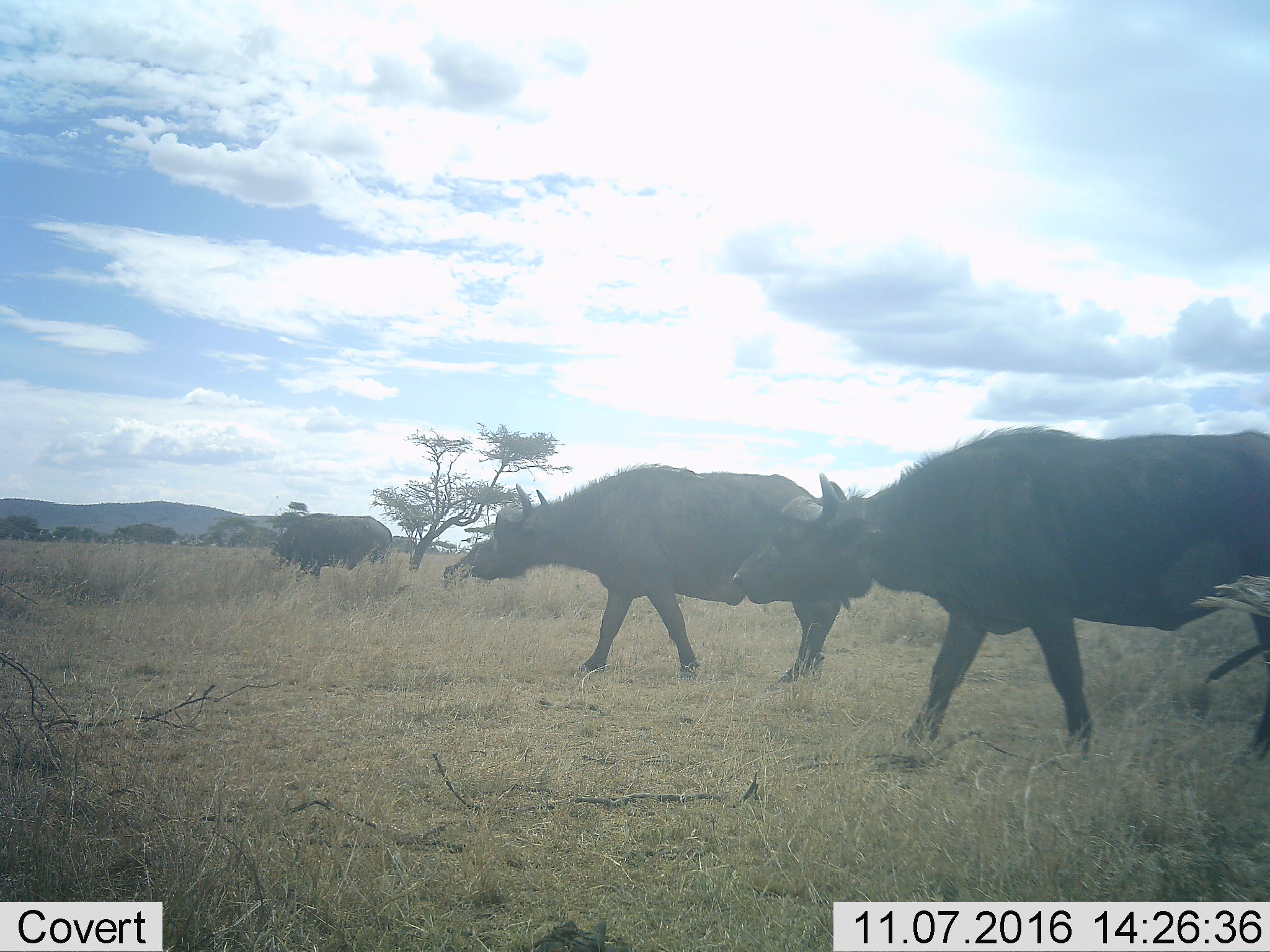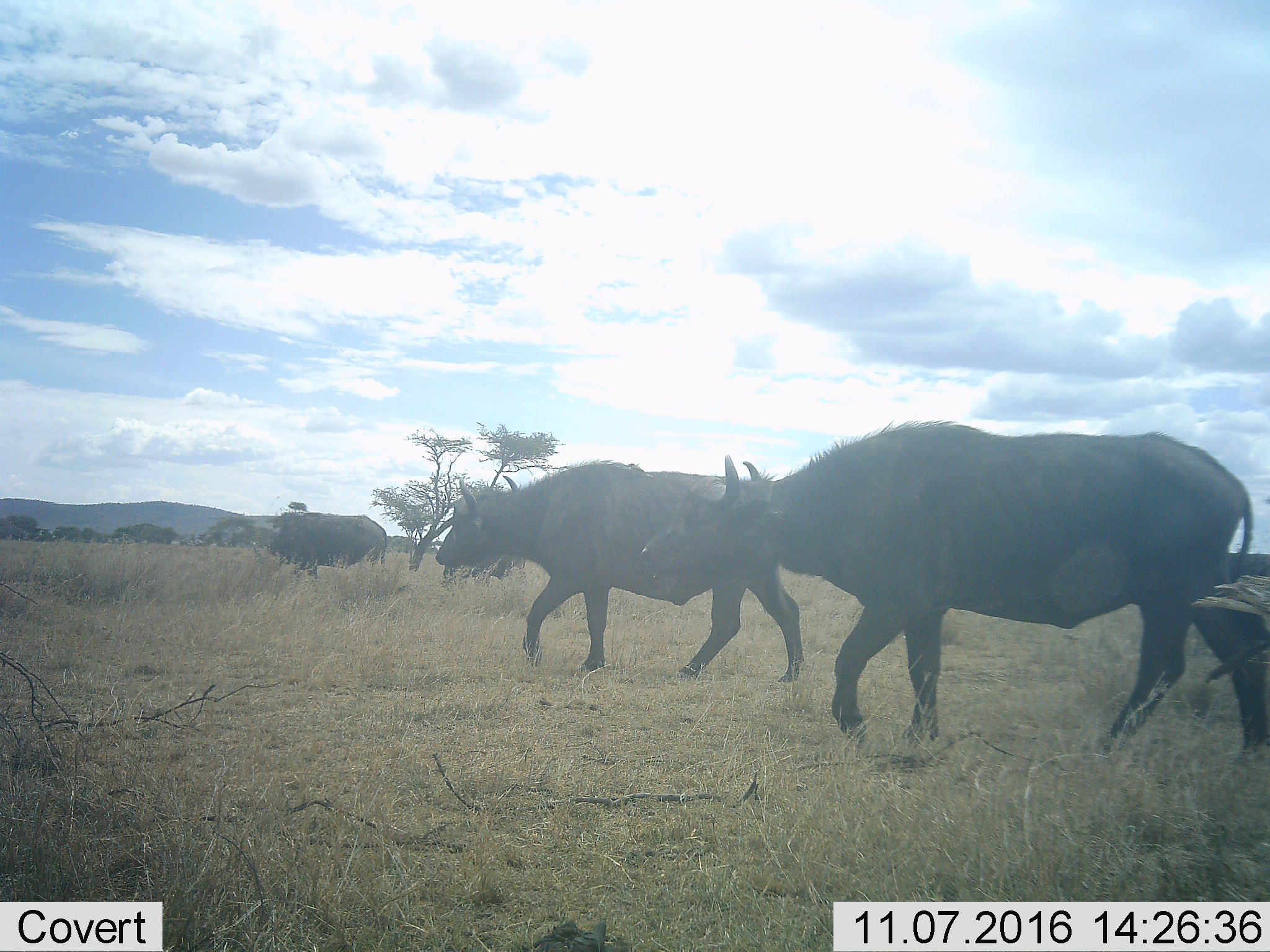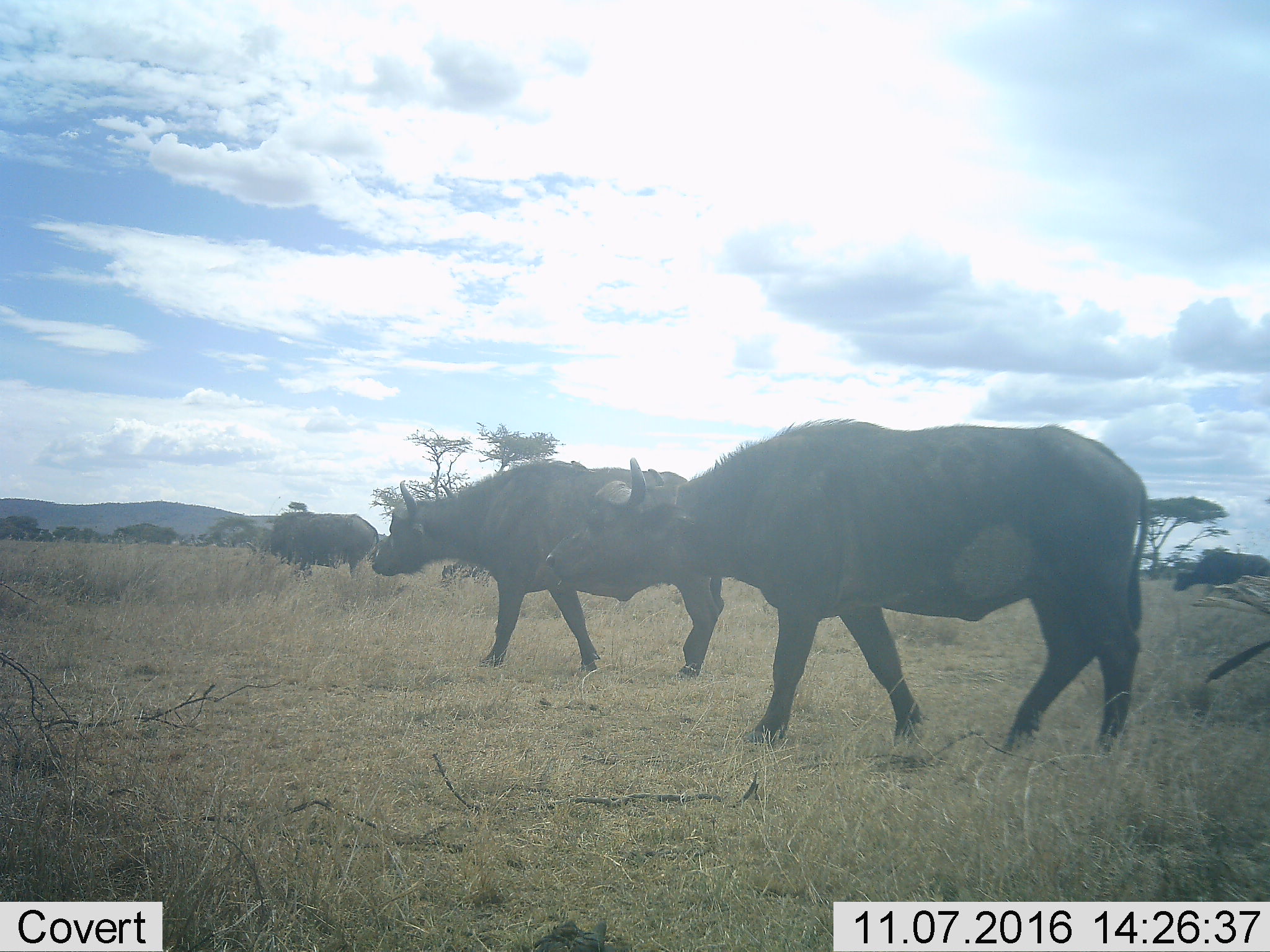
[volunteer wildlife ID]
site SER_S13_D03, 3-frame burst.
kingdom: Animalia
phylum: Chordata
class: Mammalia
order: Artiodactyla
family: Bovidae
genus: Syncerus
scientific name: Syncerus caffer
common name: african buffalo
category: buffalo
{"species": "buffalo (african buffalo) (Syncerus caffer)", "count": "3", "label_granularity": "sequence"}